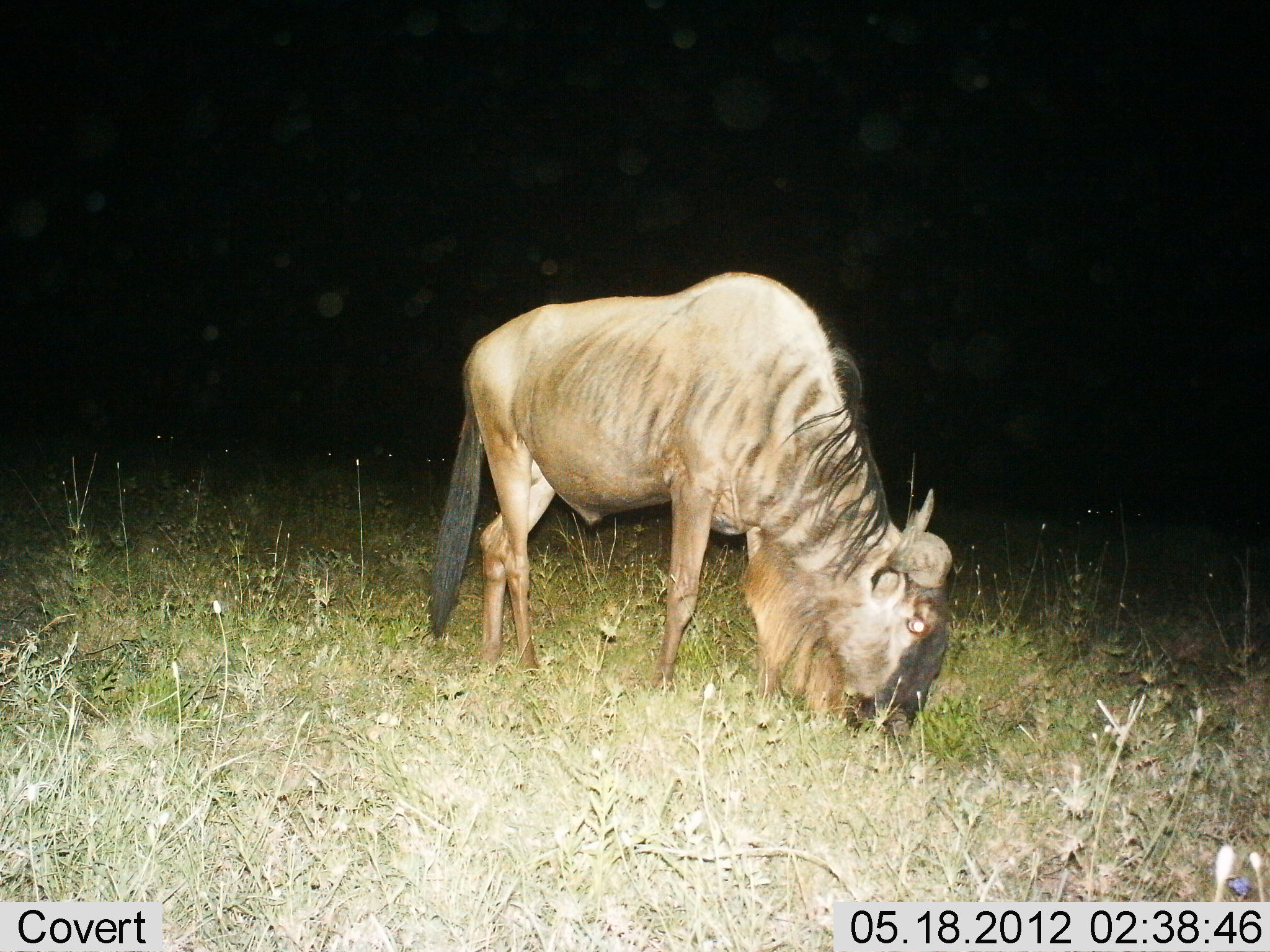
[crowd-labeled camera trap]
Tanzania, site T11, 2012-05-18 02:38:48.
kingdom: Animalia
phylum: Chordata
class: Mammalia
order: Artiodactyla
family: Bovidae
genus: Connochaetes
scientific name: Connochaetes taurinus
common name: blue wildebeest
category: wildebeest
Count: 1.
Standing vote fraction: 20%.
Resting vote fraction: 0%.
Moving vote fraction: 0%.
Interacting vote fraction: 0%.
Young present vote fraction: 0%.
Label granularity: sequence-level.